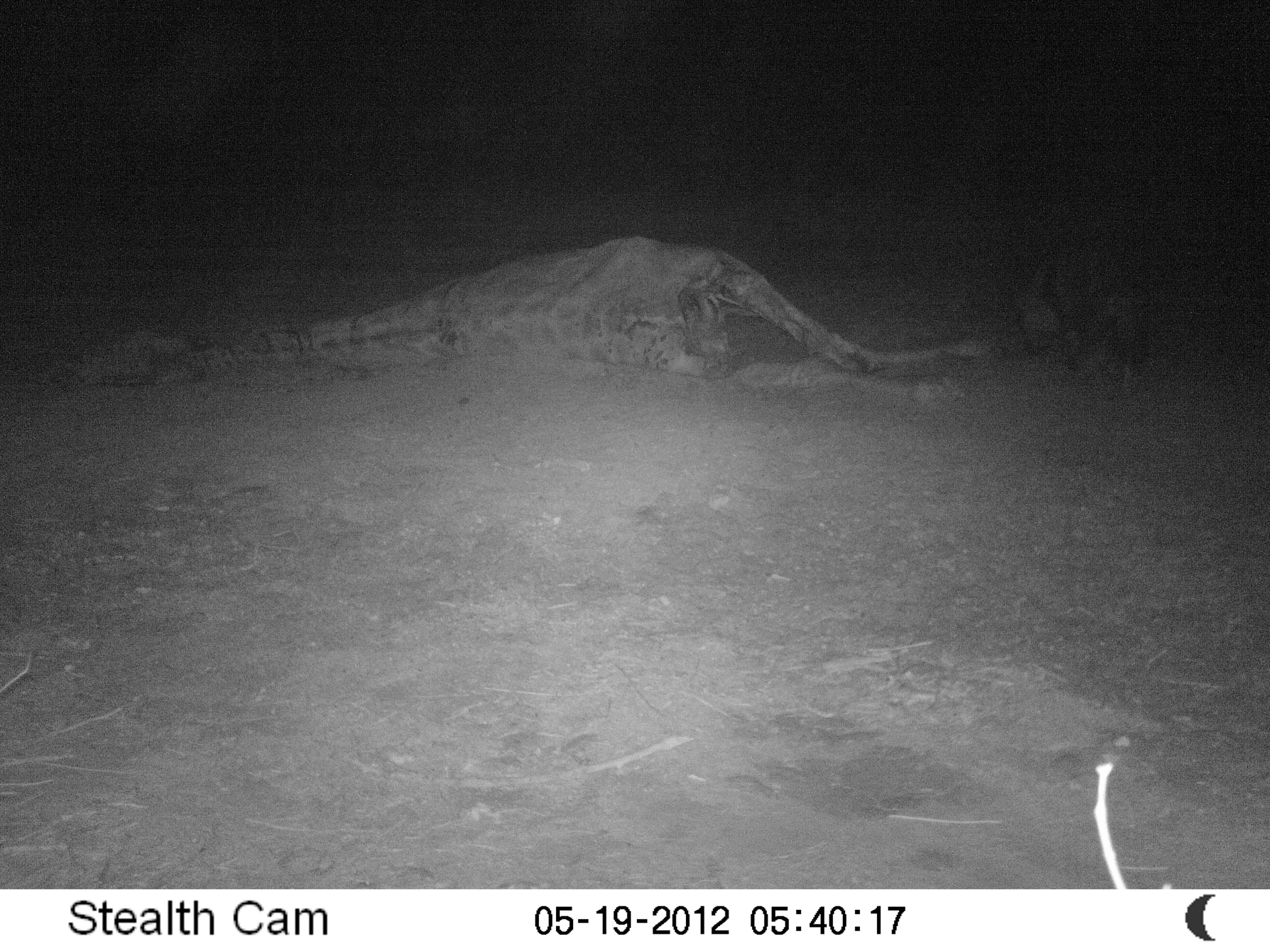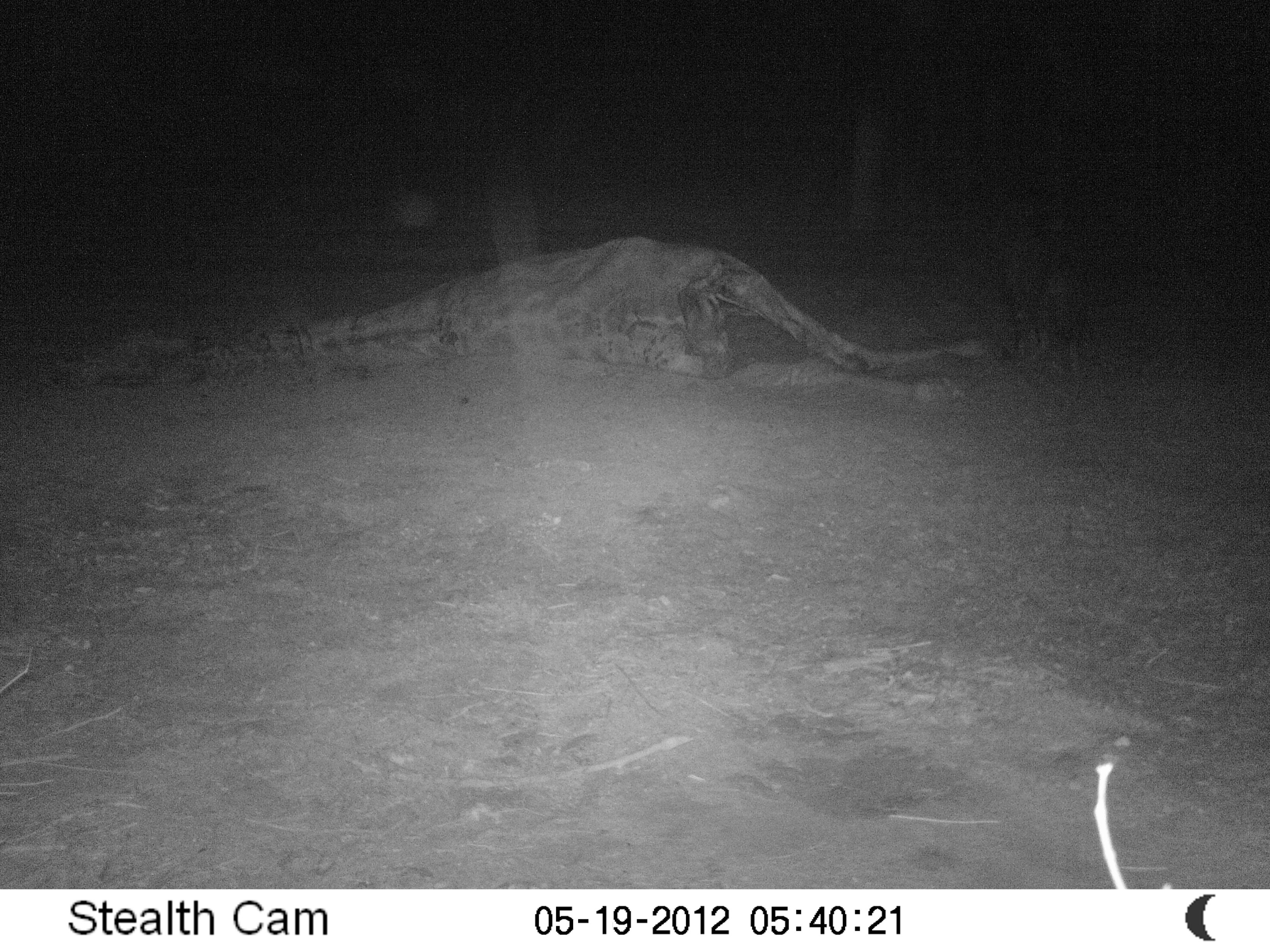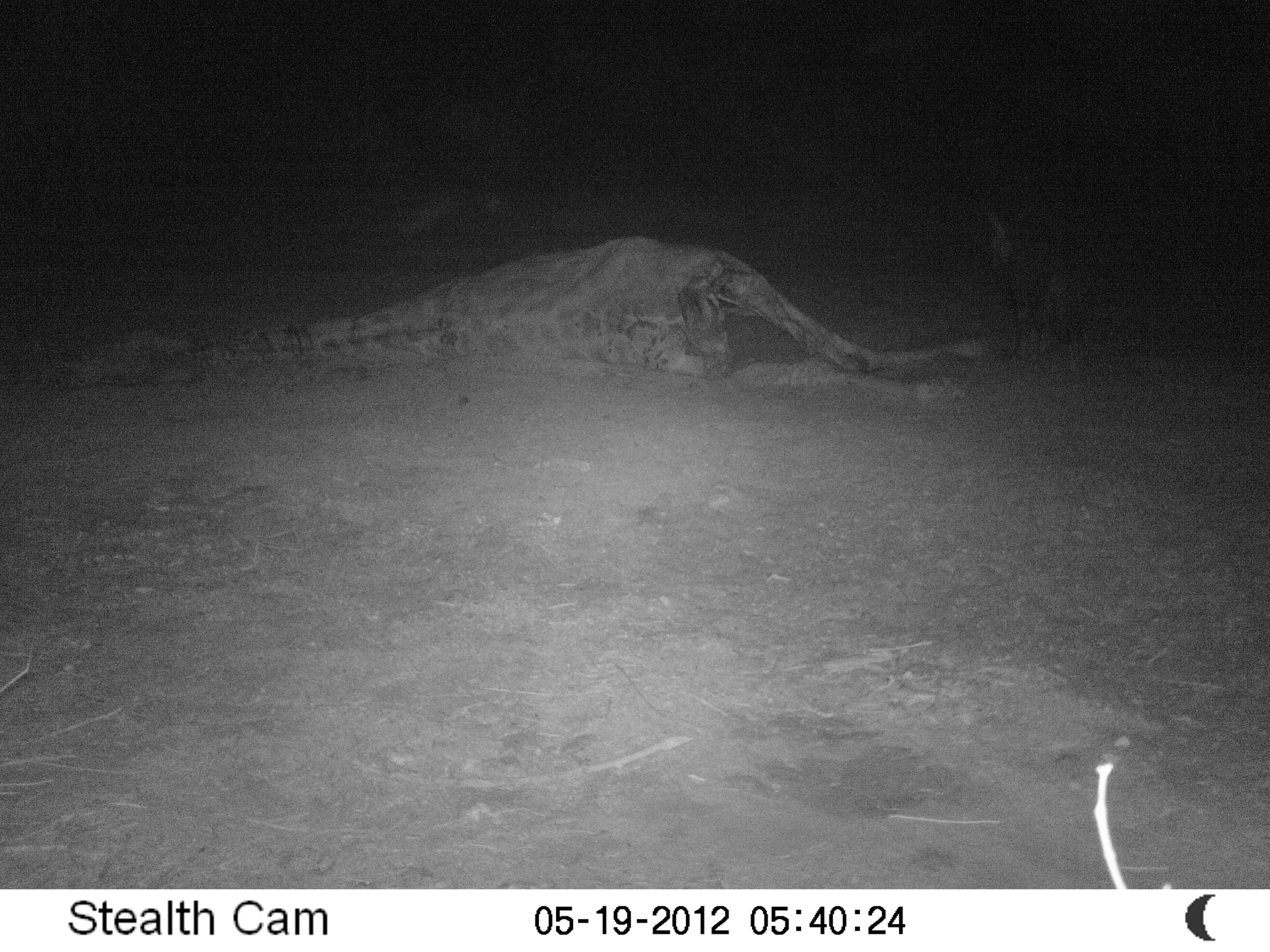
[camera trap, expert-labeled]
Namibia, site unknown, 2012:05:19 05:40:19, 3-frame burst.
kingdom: Animalia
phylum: Chordata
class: Mammalia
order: Carnivora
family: Hyaenidae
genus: Parahyaena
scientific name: Parahyaena brunnea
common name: brown hyena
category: hyaena brunnea